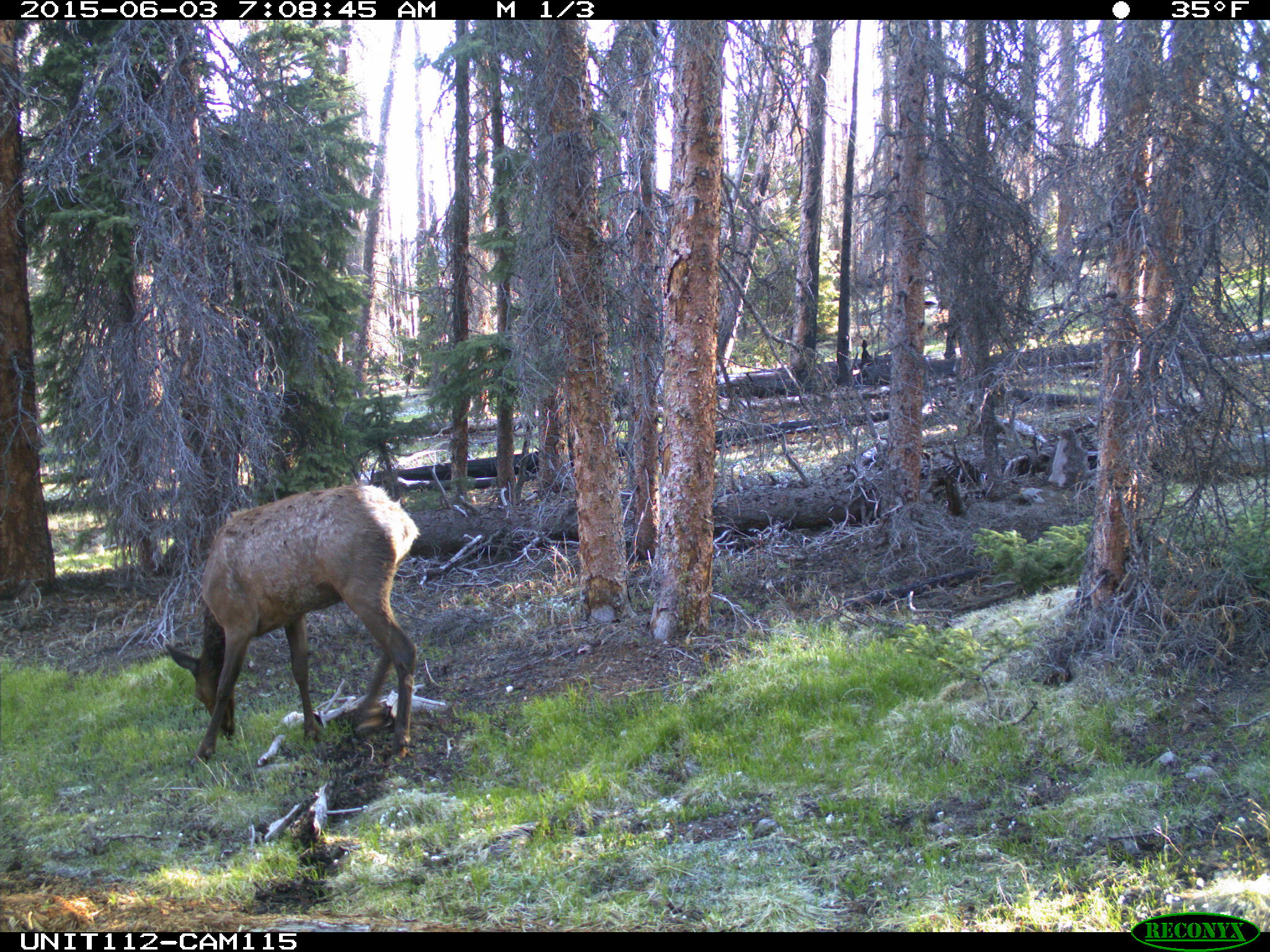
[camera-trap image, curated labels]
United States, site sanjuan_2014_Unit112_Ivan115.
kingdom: Animalia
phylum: Chordata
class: Mammalia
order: Artiodactyla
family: Cervidae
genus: Cervus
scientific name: Cervus elaphus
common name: red deer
Cervus elaphus (red deer).